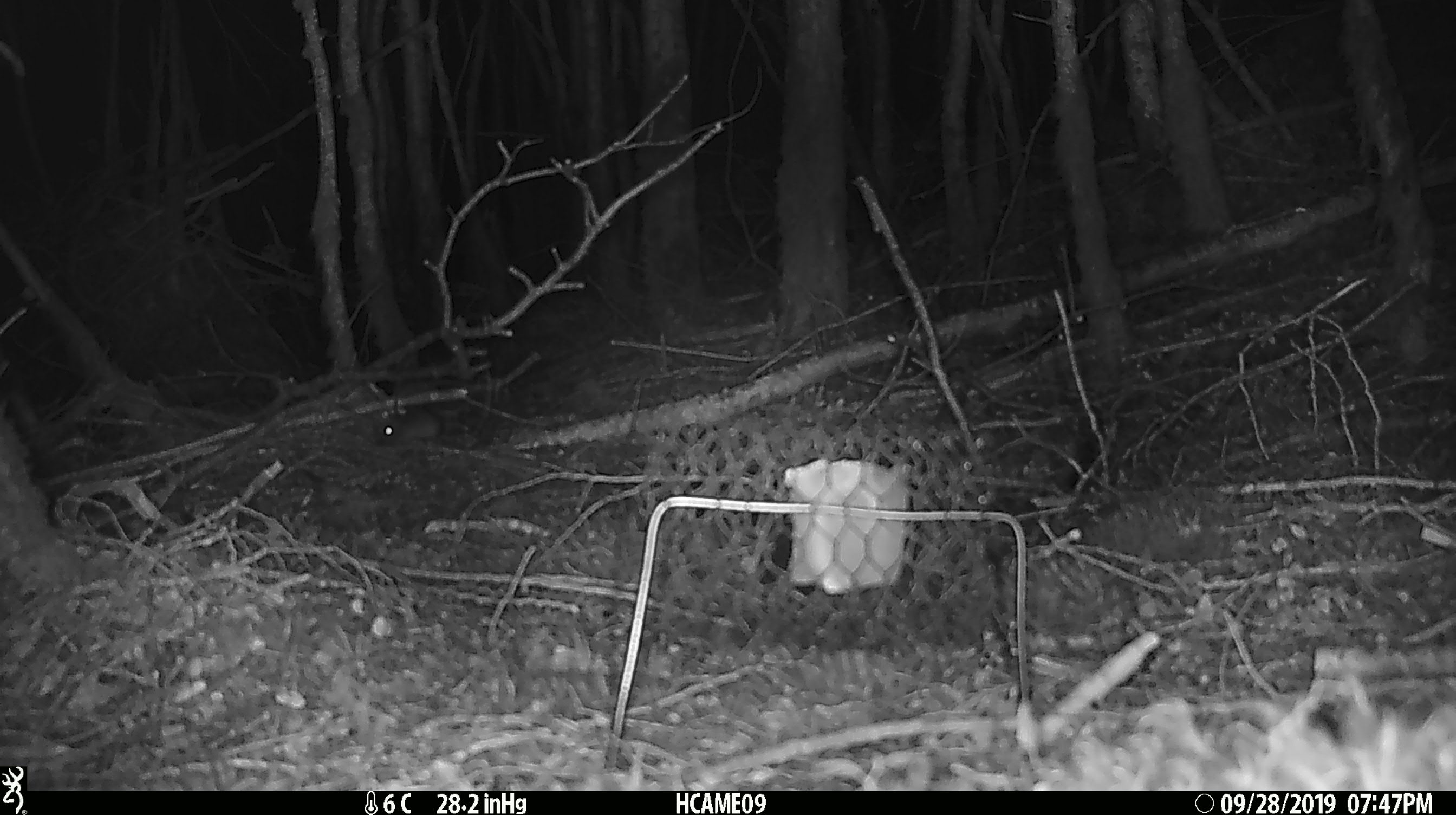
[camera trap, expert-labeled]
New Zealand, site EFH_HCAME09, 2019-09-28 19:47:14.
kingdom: Animalia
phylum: Chordata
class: Mammalia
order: Rodentia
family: Muridae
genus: Mus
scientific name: Mus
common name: mouse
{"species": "mouse (Mus)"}